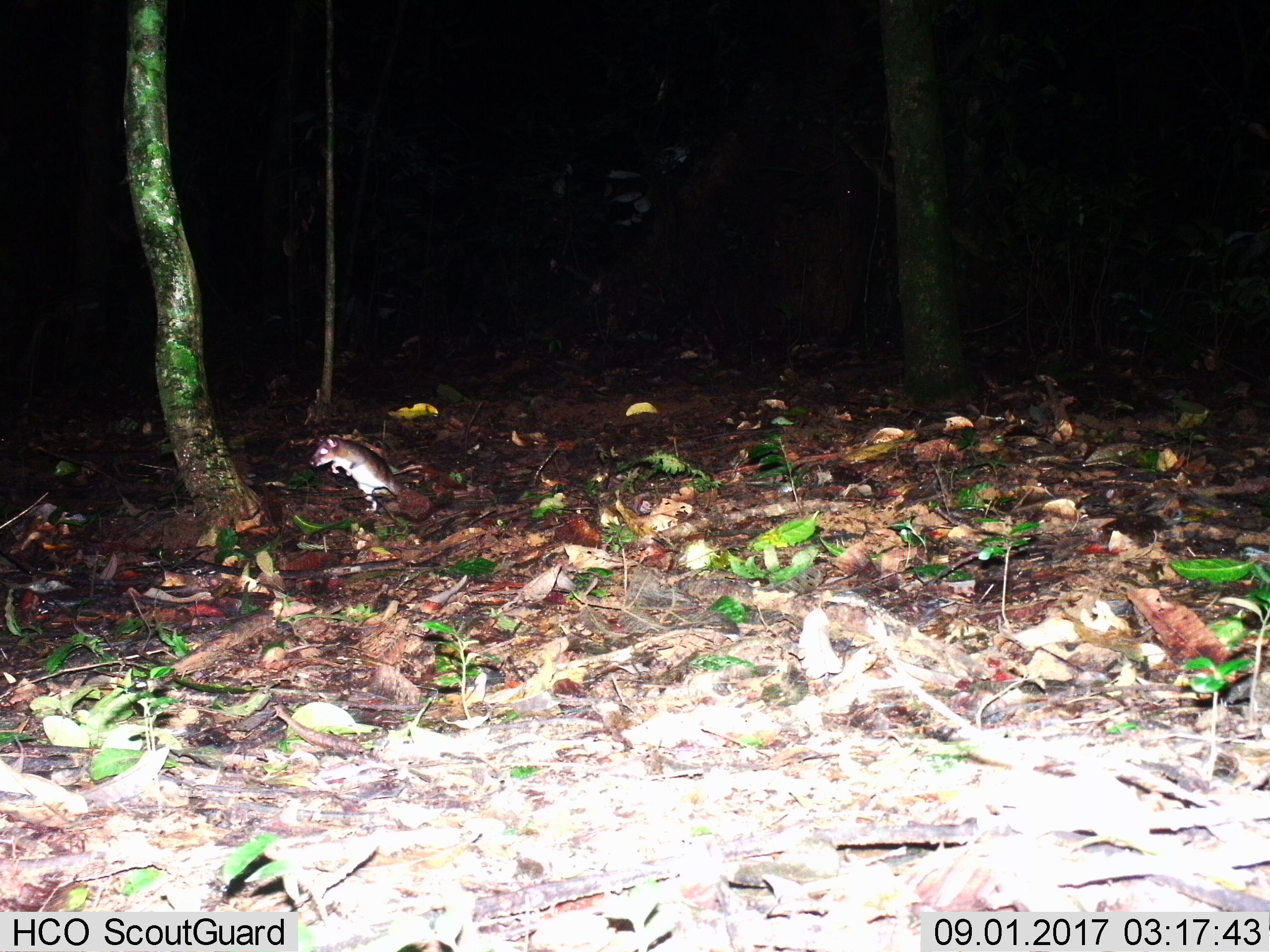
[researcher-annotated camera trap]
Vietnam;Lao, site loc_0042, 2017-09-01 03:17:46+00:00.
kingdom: Animalia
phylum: Chordata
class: Mammalia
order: Rodentia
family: Muridae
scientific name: Muridae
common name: old-world mice and rats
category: unidentified murid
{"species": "unidentified murid (old-world mice and rats) (Muridae)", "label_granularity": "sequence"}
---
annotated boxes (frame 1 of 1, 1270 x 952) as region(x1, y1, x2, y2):
unidentified murid: region(309, 436, 423, 495)